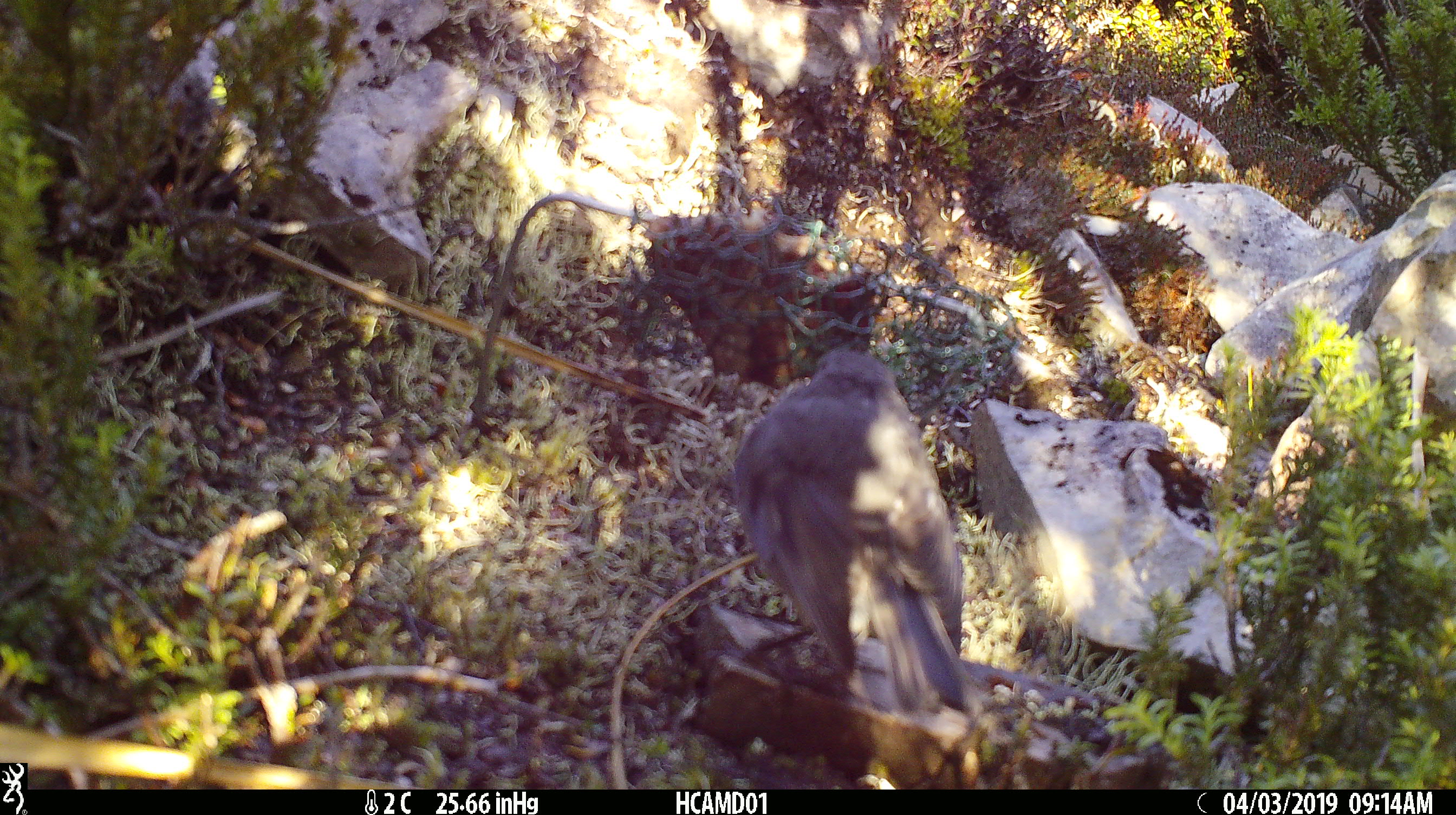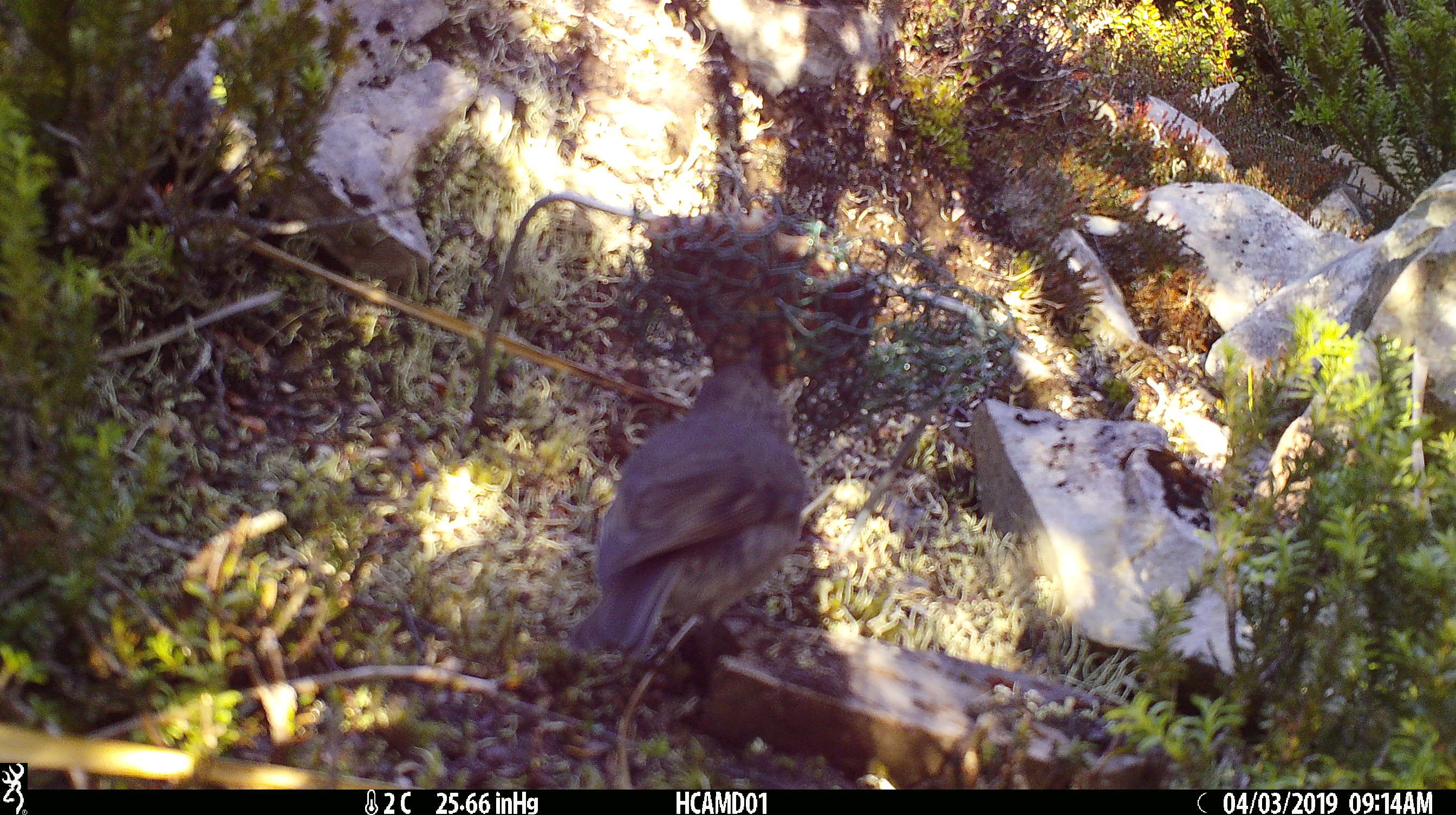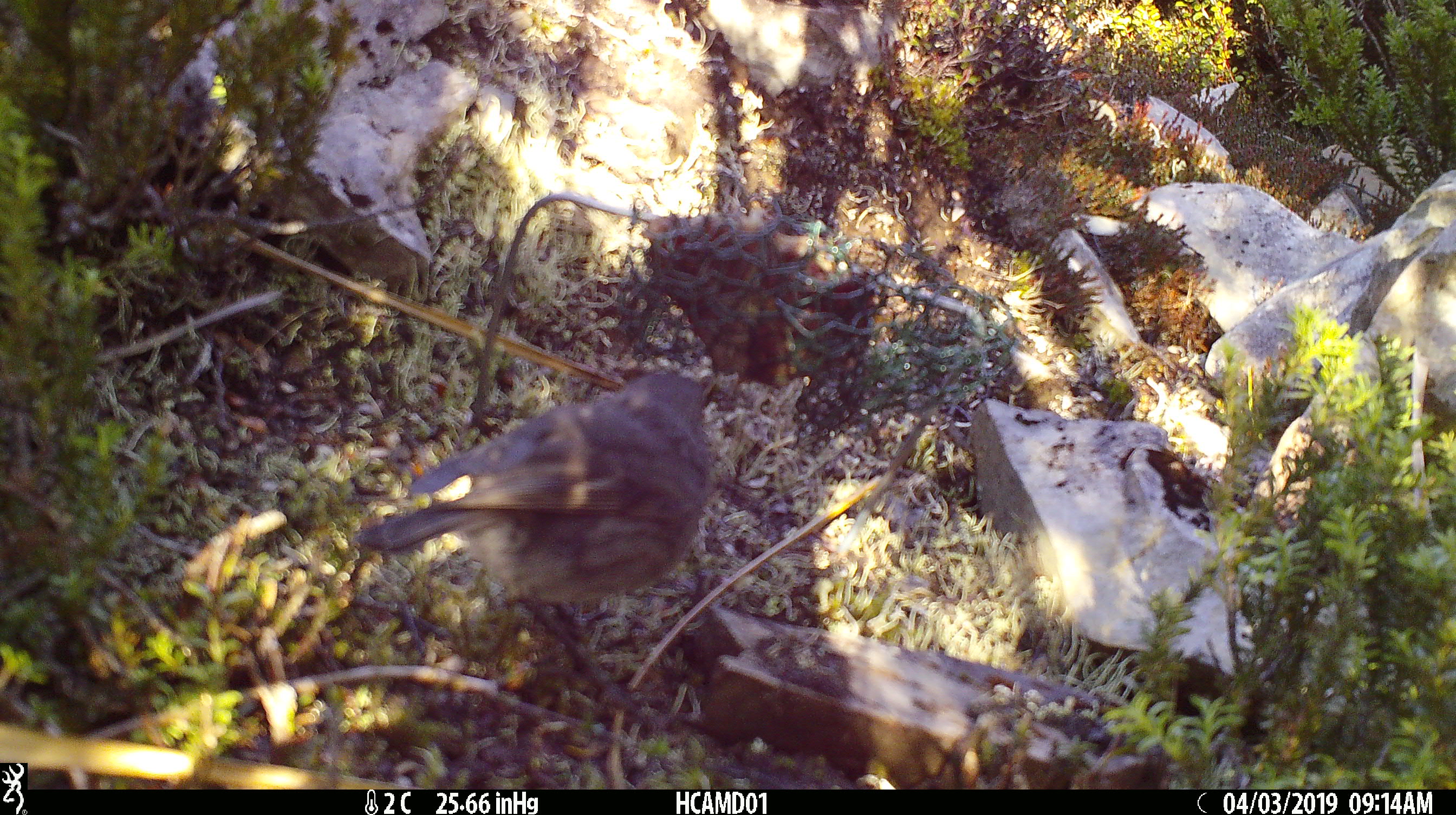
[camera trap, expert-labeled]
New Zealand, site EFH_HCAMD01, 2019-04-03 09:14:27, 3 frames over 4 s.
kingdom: Animalia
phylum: Chordata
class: Aves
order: Passeriformes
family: Petroicidae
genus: Petroica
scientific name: Petroica australis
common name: new zealand robin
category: robin